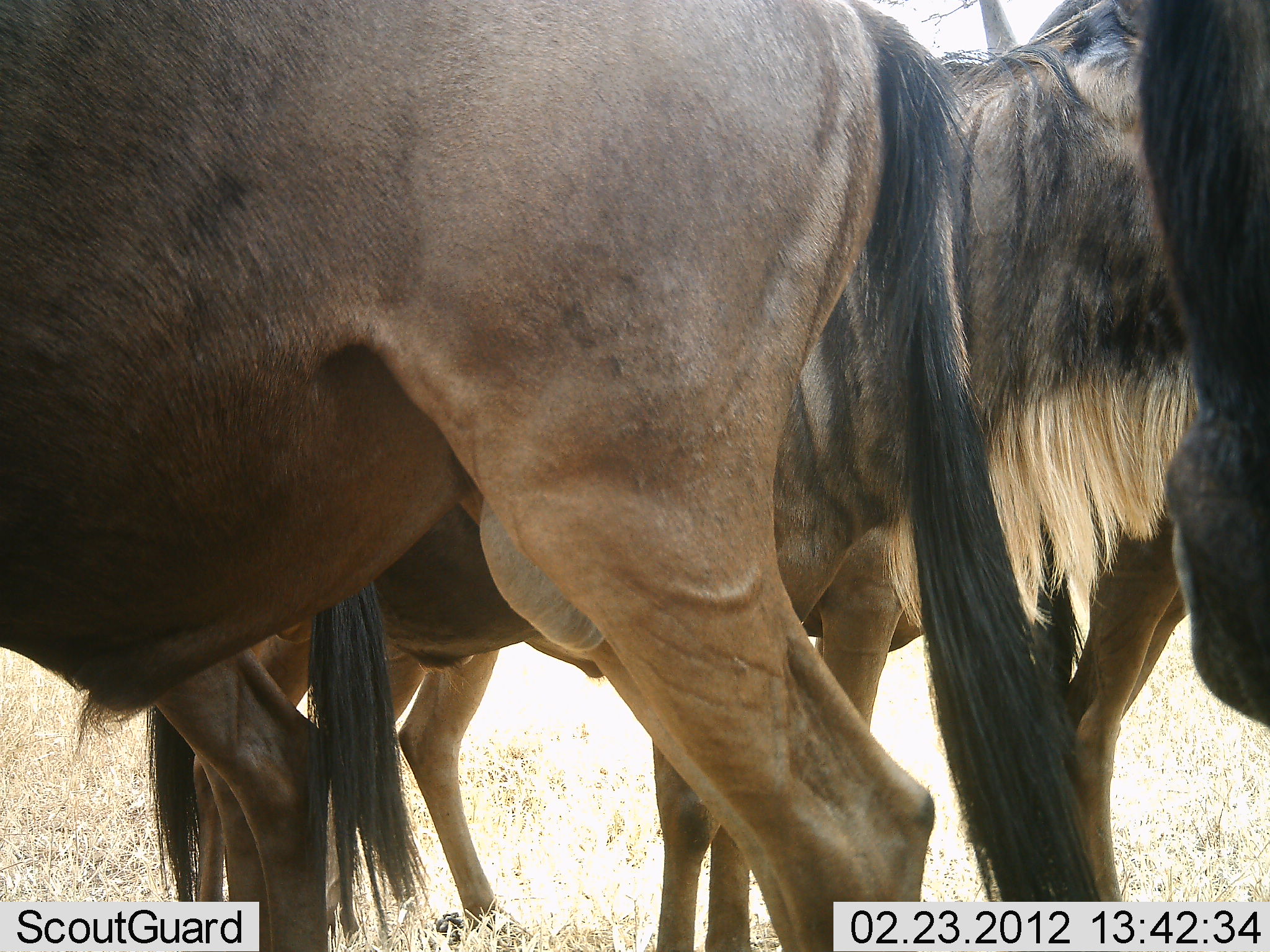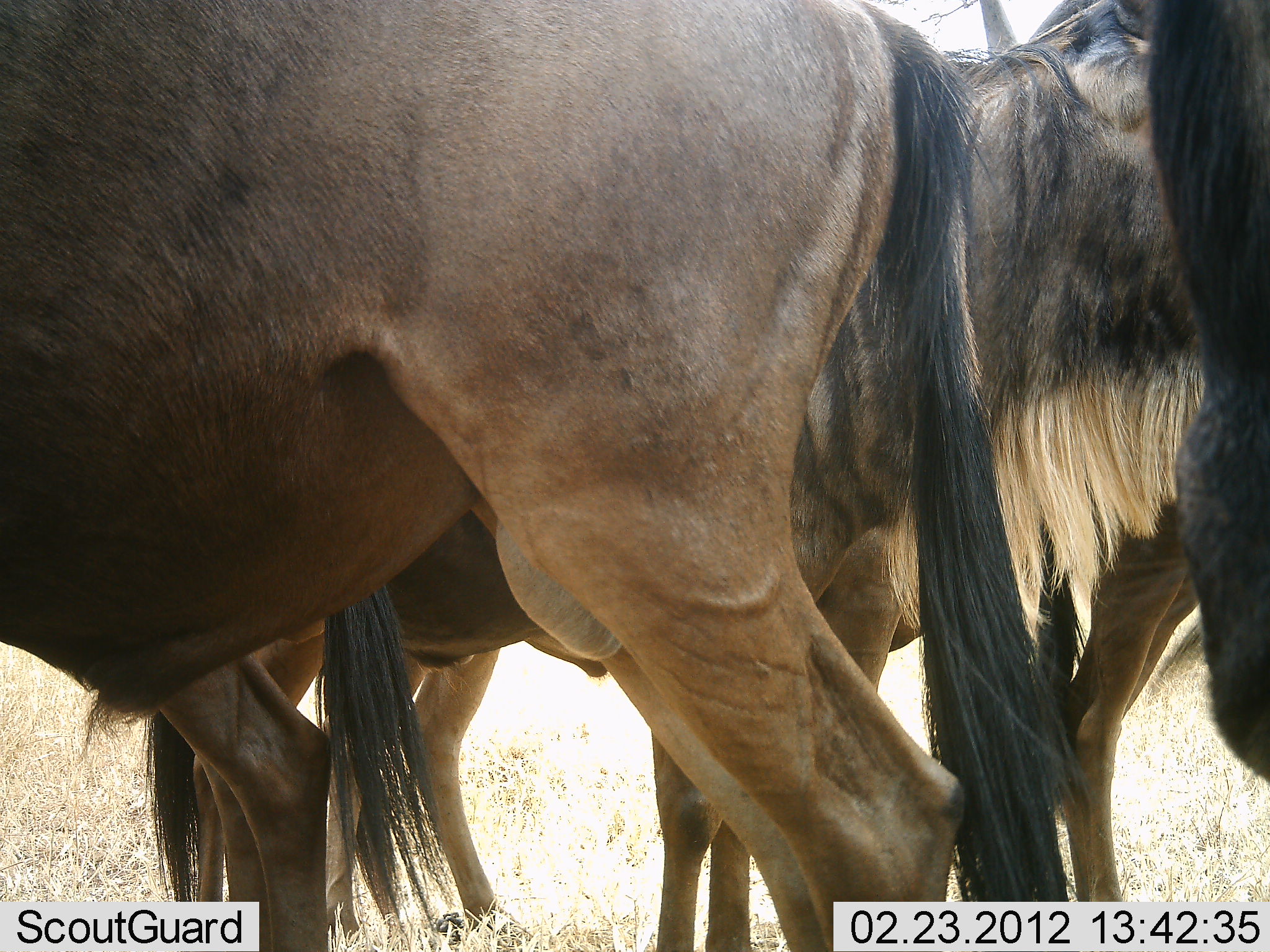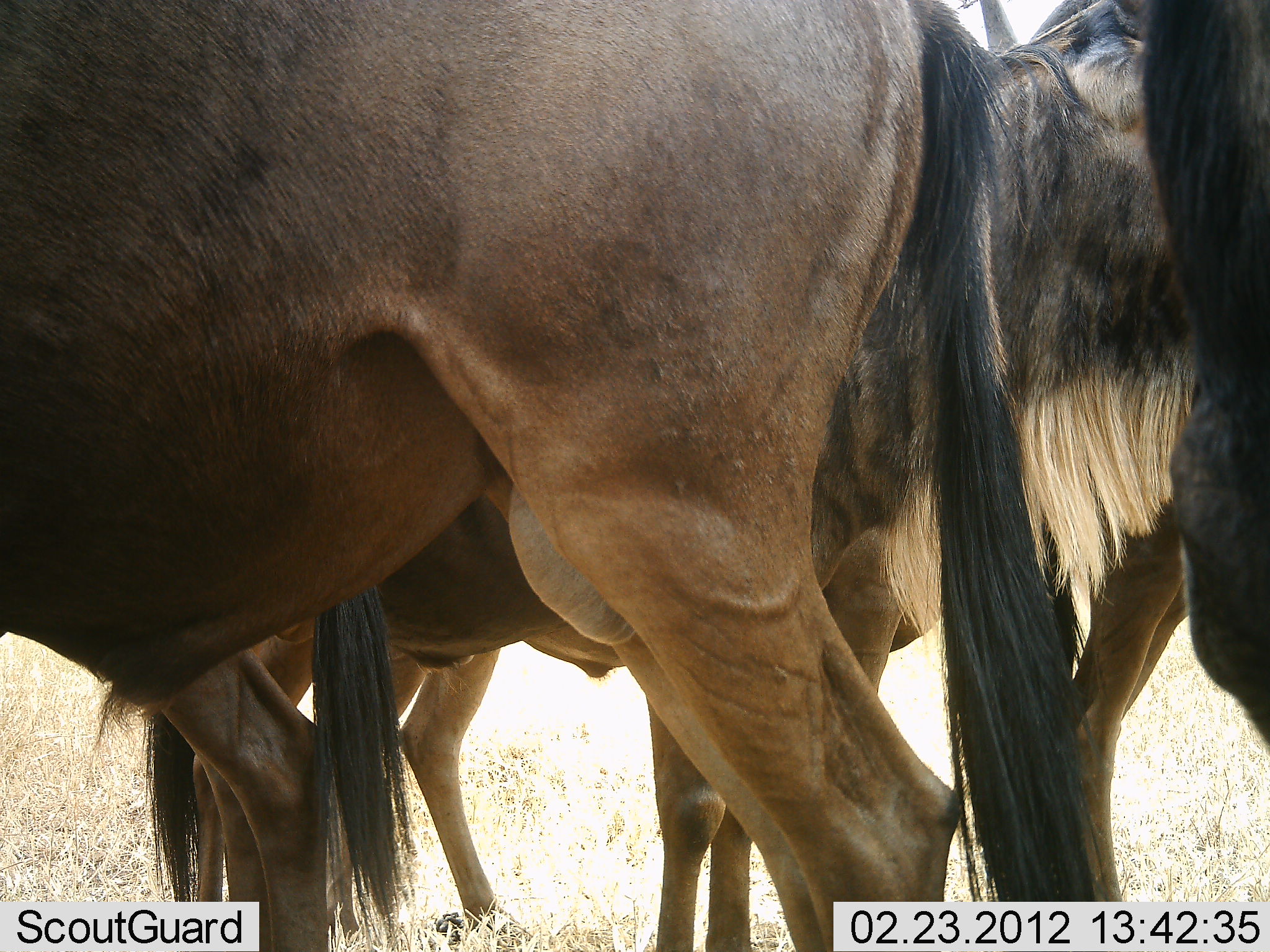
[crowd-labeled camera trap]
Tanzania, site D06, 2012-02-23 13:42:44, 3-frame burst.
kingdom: Animalia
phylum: Chordata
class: Mammalia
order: Artiodactyla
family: Bovidae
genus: Connochaetes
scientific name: Connochaetes taurinus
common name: blue wildebeest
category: wildebeest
Wildebeest (blue wildebeest) (Connochaetes taurinus), count 4. Behavior (volunteer vote fractions): standing 100%, resting 0%, moving 0%, interacting 0%. Young present (vote fraction): 0%. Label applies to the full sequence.